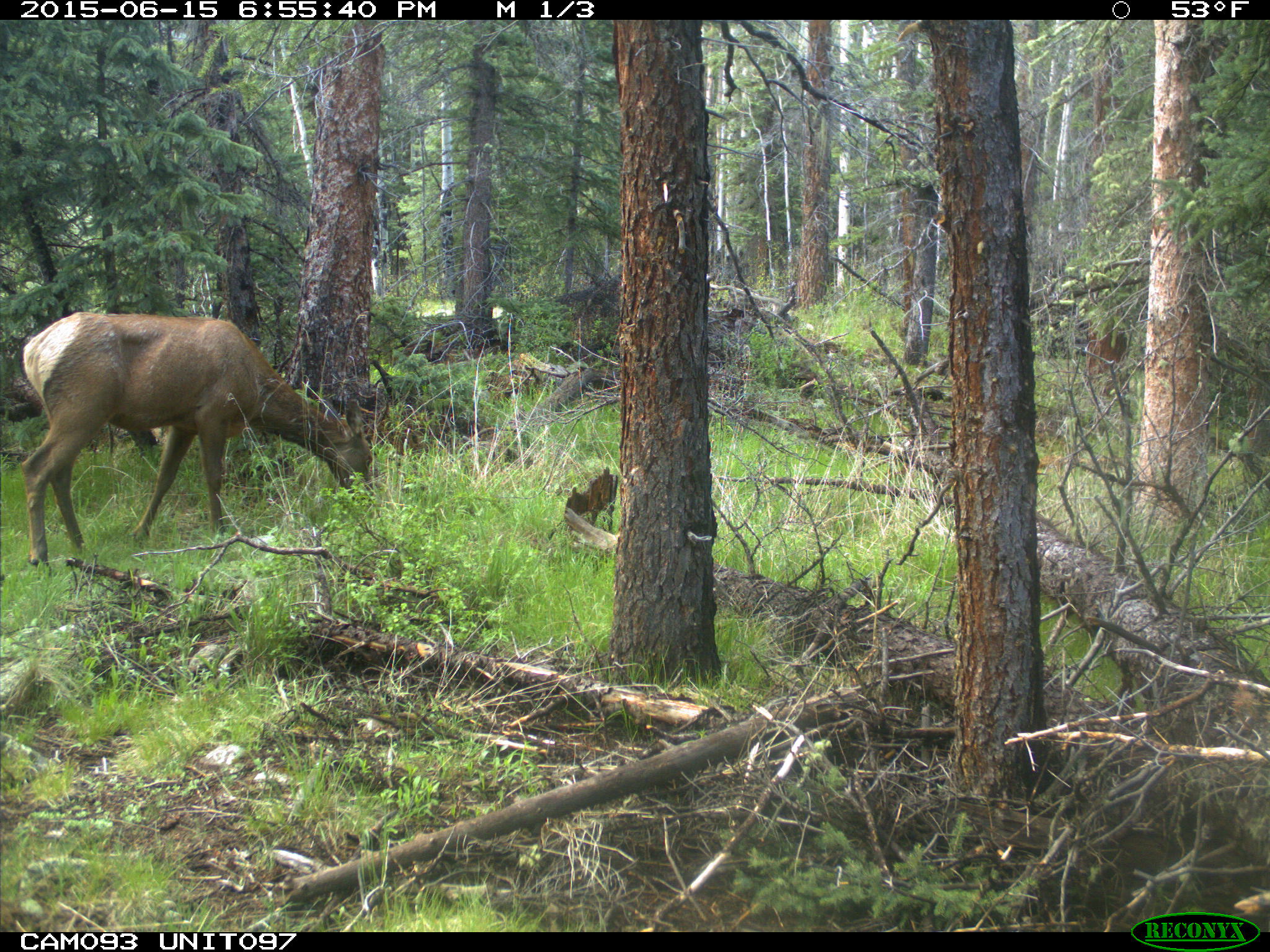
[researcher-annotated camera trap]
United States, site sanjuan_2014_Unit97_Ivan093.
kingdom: Animalia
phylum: Chordata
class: Mammalia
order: Artiodactyla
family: Cervidae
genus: Cervus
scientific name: Cervus elaphus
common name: red deer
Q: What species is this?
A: Cervus elaphus (red deer).